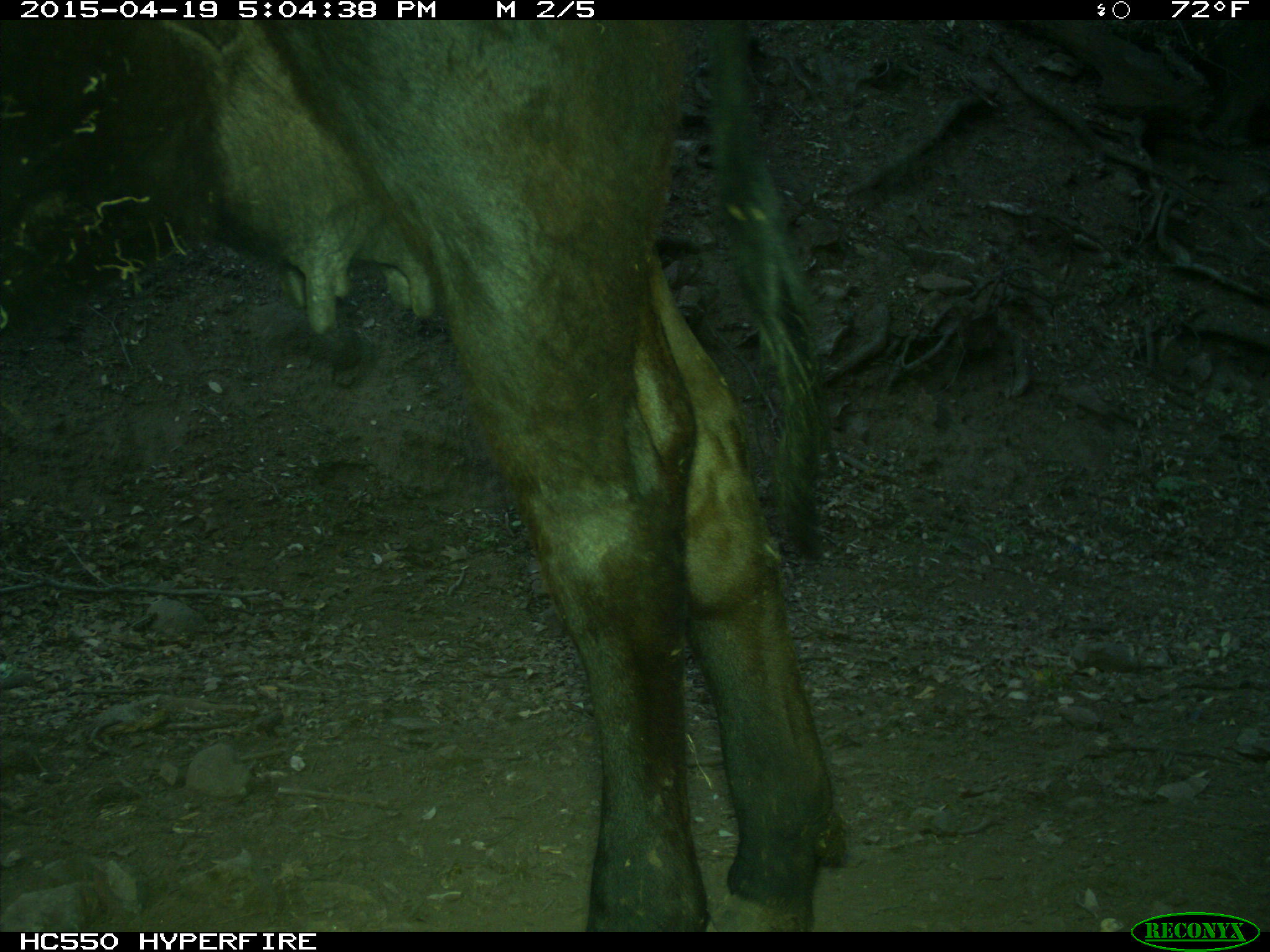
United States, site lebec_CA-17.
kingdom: Animalia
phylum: Chordata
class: Mammalia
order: Artiodactyla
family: Bovidae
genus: Bos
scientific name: Bos taurus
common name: domestic cow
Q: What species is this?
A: Bos taurus (domestic cow).